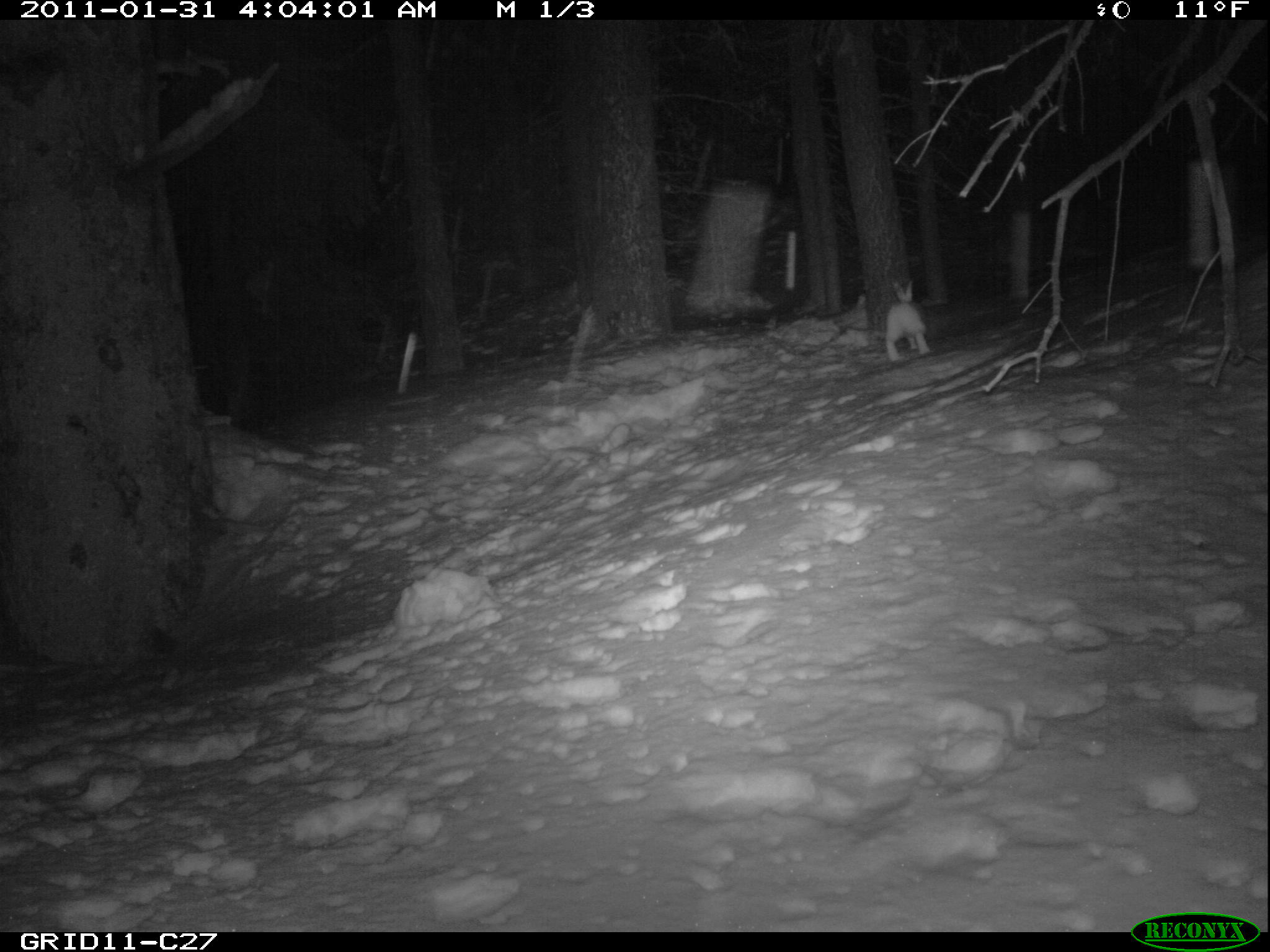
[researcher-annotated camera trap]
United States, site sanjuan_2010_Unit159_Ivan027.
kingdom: Animalia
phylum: Chordata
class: Mammalia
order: Lagomorpha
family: Leporidae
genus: Lepus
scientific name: Lepus americanus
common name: snowshoe hare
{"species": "Lepus americanus (snowshoe hare)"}